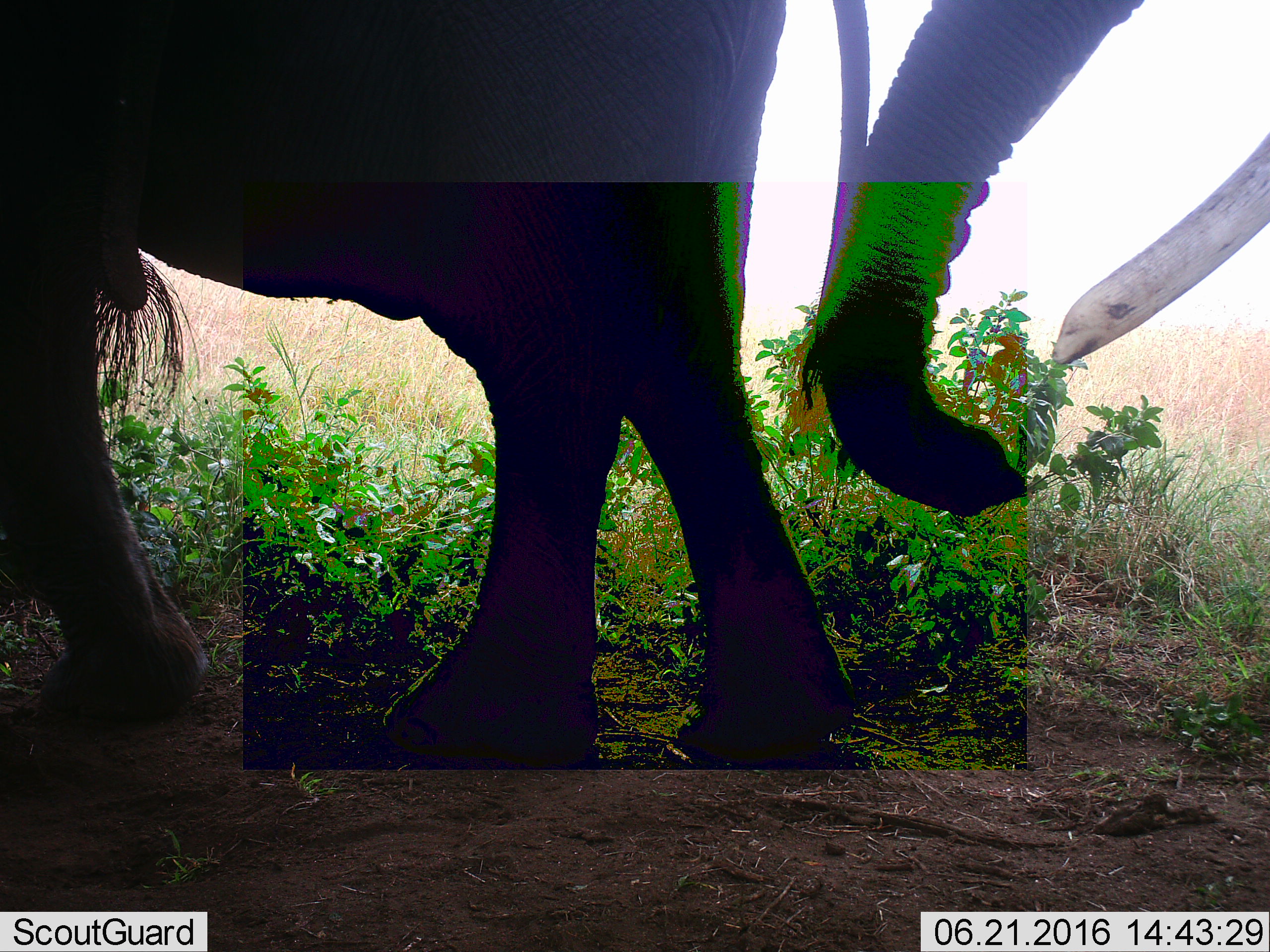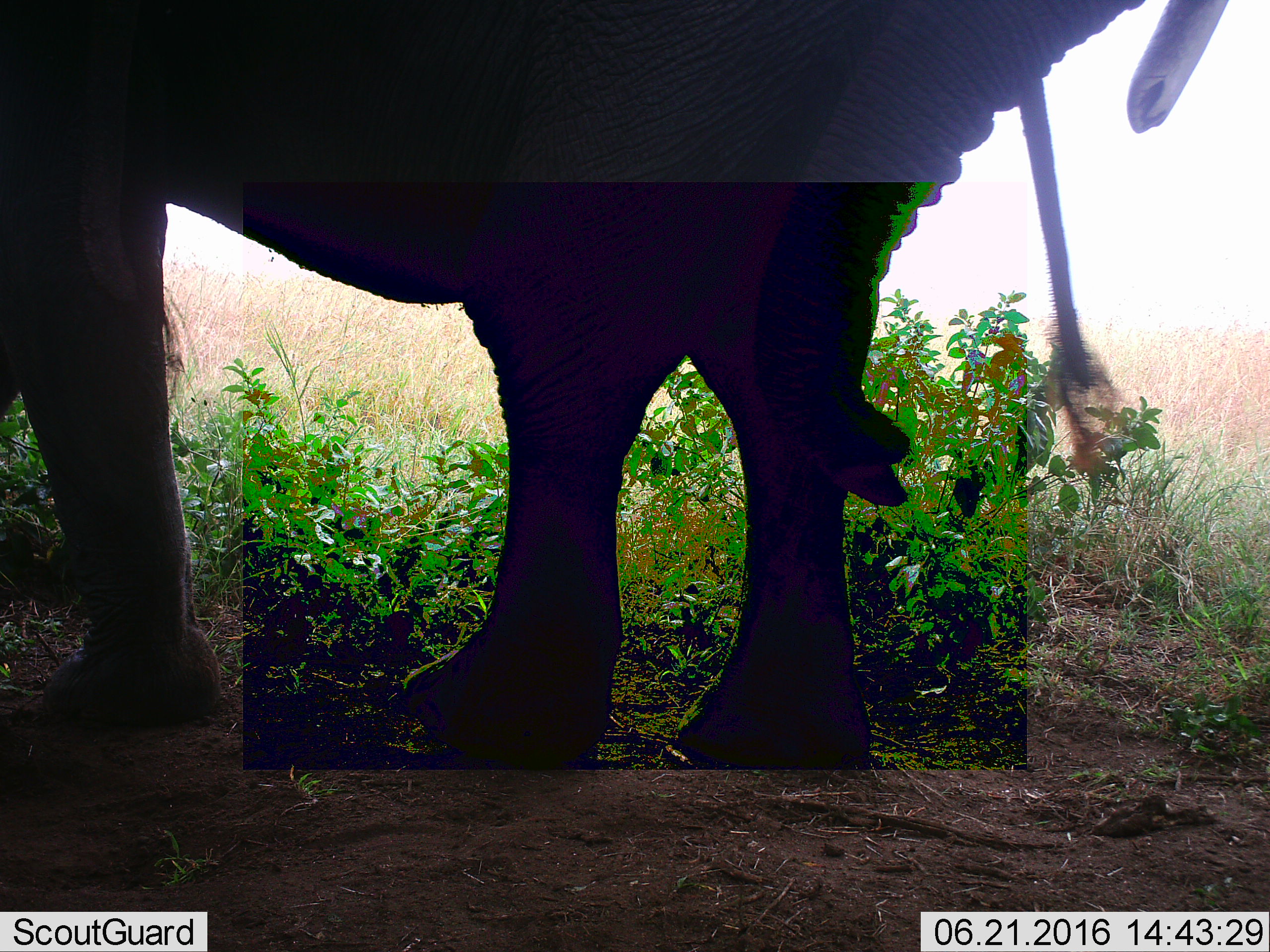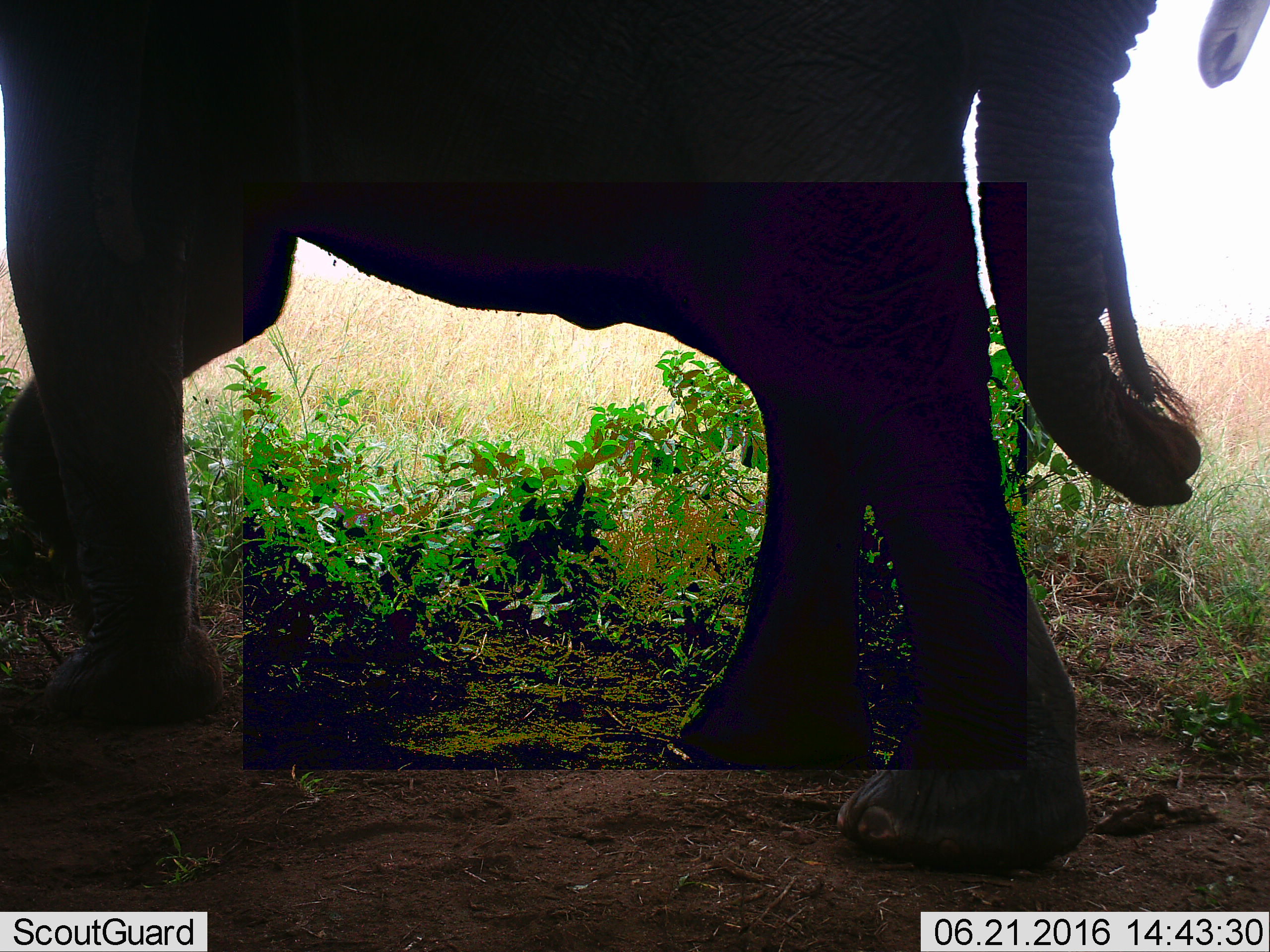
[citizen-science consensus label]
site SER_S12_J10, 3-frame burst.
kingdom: Animalia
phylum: Chordata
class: Mammalia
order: Proboscidea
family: Elephantidae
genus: Loxodonta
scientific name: Loxodonta africana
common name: african bush elephant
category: elephant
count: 2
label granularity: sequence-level